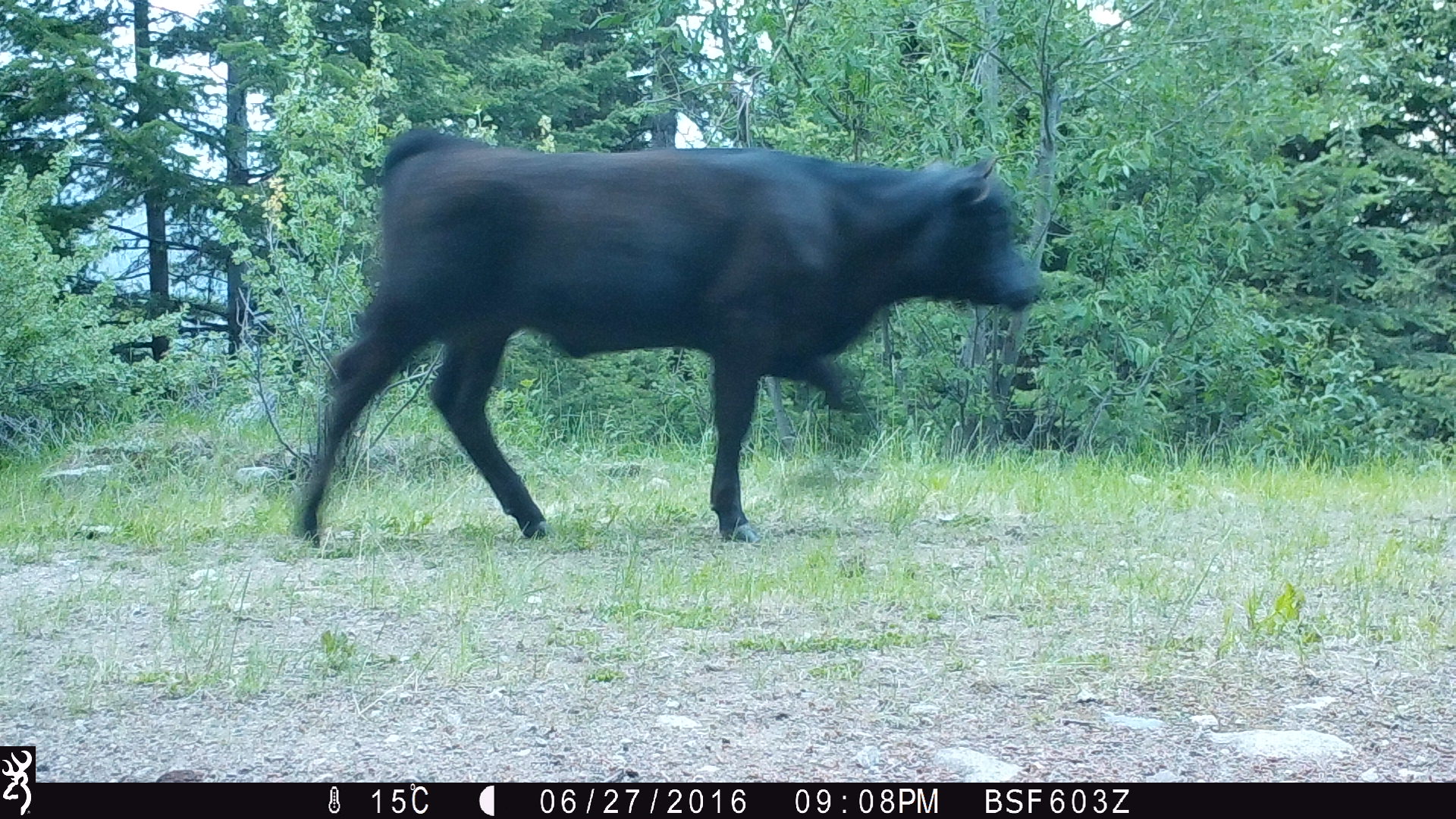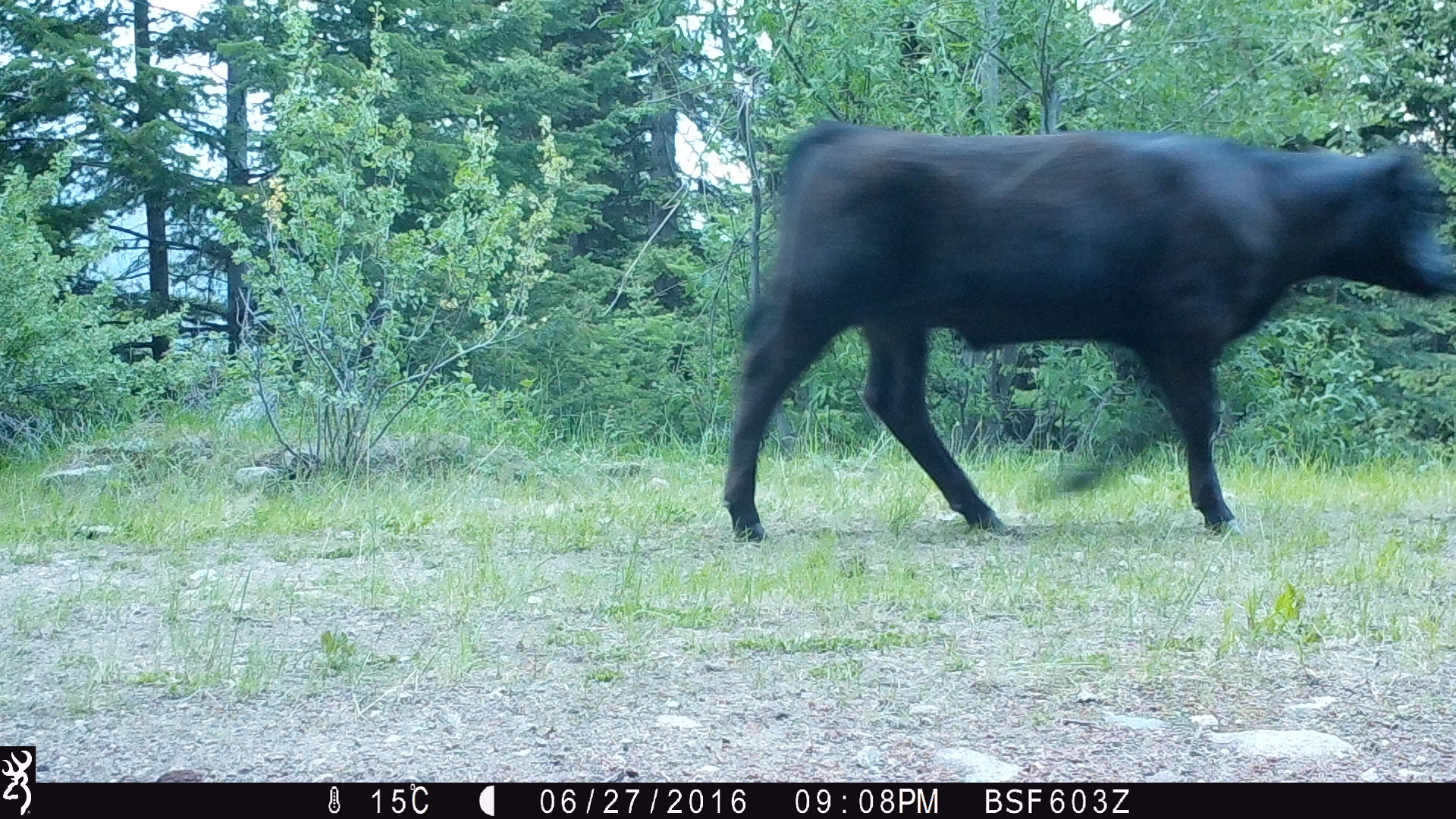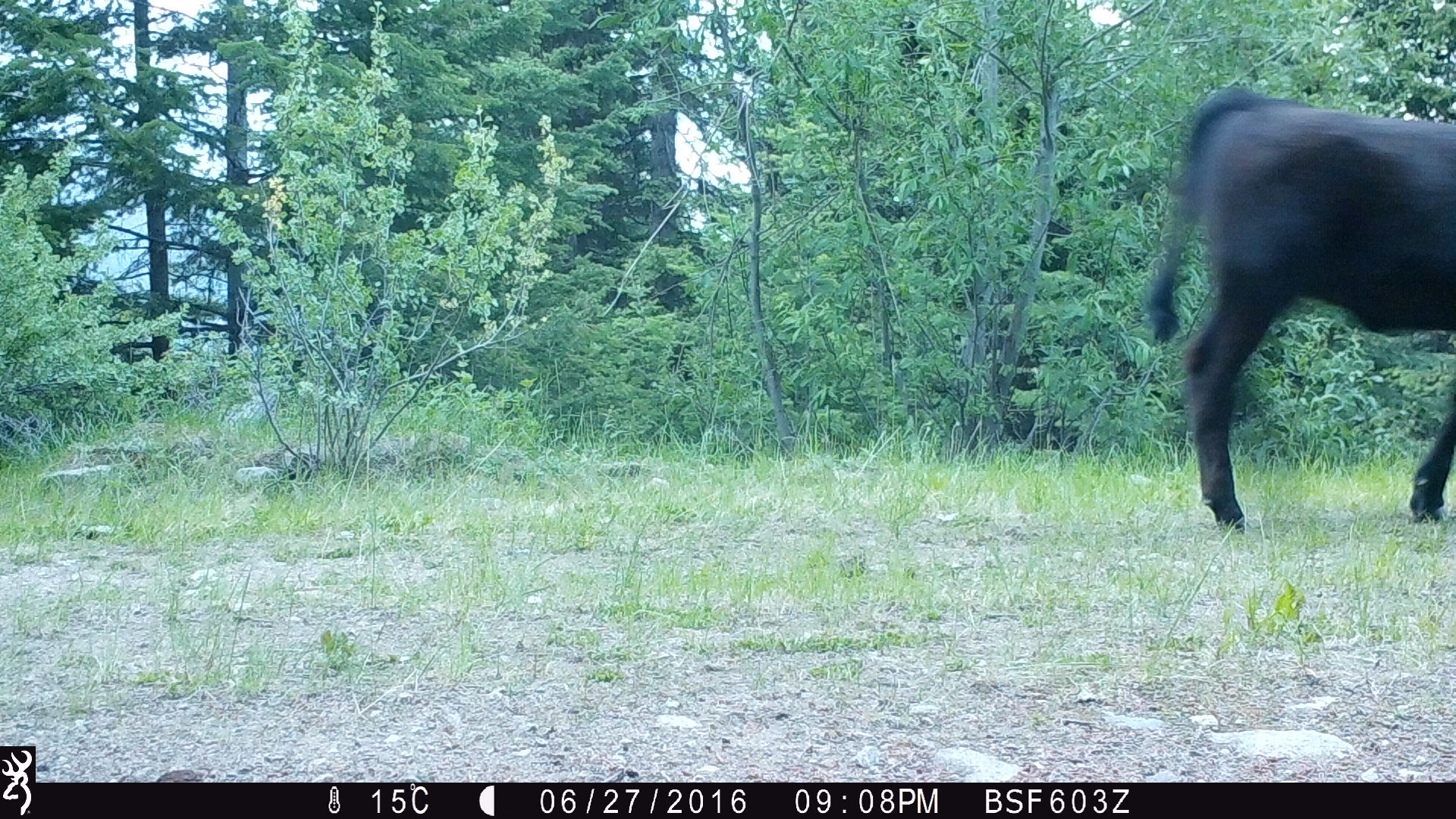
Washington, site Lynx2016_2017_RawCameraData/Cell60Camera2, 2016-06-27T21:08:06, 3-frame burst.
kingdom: Animalia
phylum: Chordata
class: Mammalia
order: Artiodactyla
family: Bovidae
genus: Bos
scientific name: Bos taurus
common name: domestic cattle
Domestic cattle (Bos taurus). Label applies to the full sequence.